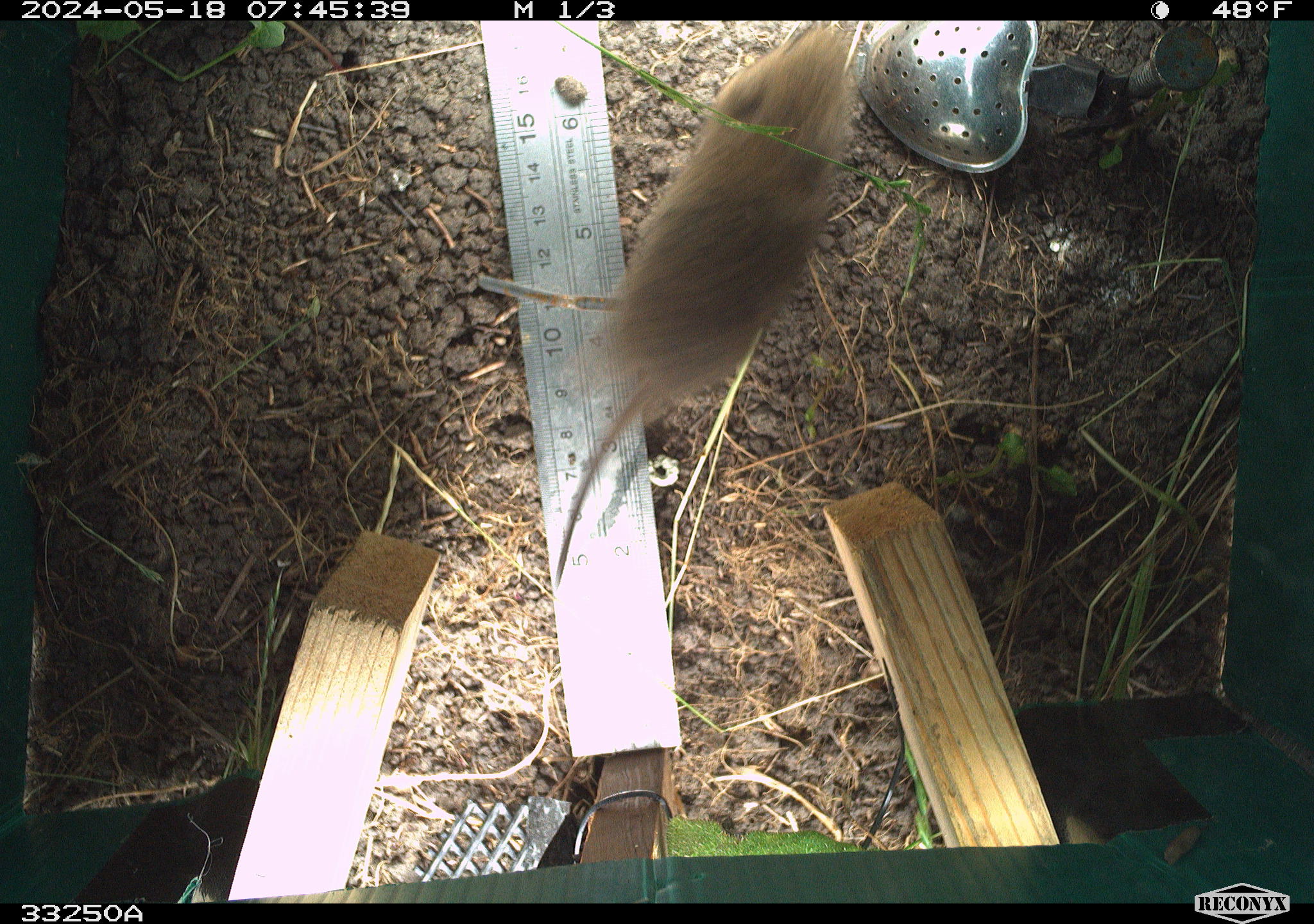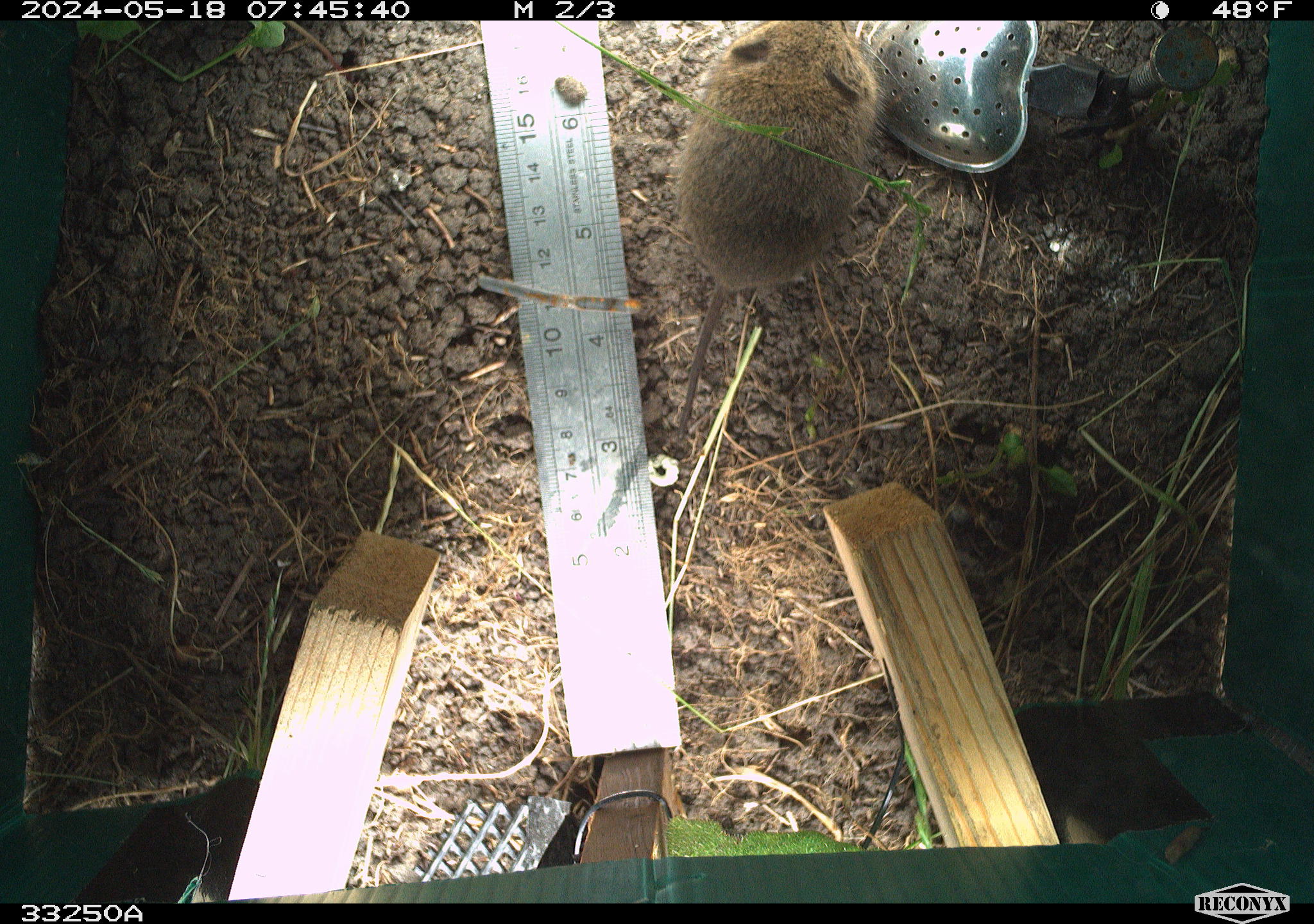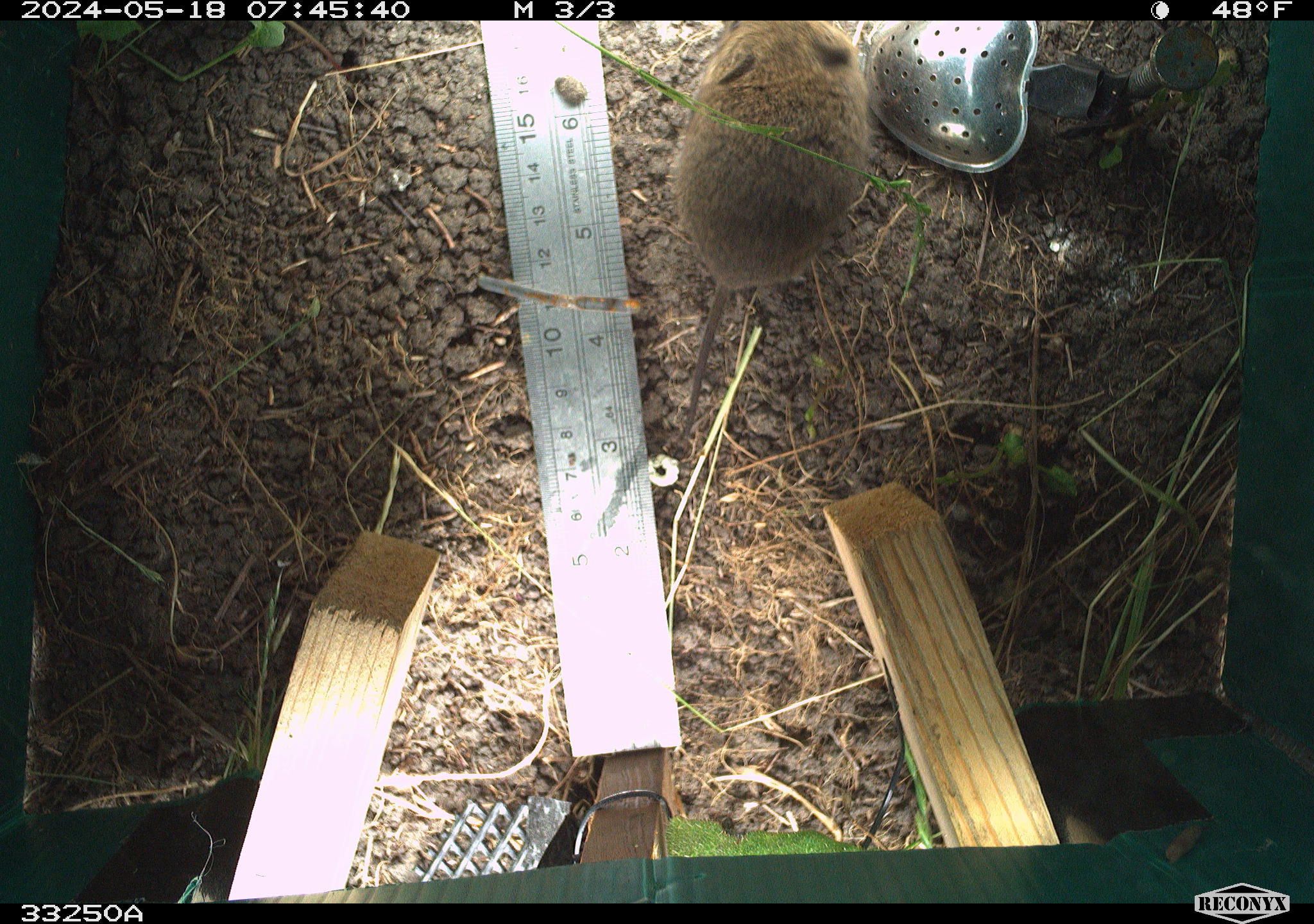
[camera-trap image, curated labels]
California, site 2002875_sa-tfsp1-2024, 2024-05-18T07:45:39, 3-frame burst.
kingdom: Animalia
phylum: Chordata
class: Mammalia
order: Rodentia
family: Cricetidae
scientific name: Arvicolinae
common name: voles, lemmings, and muskrats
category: arvicolinae subfamily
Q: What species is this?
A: Arvicolinae subfamily (voles, lemmings, and muskrats) (Arvicolinae).